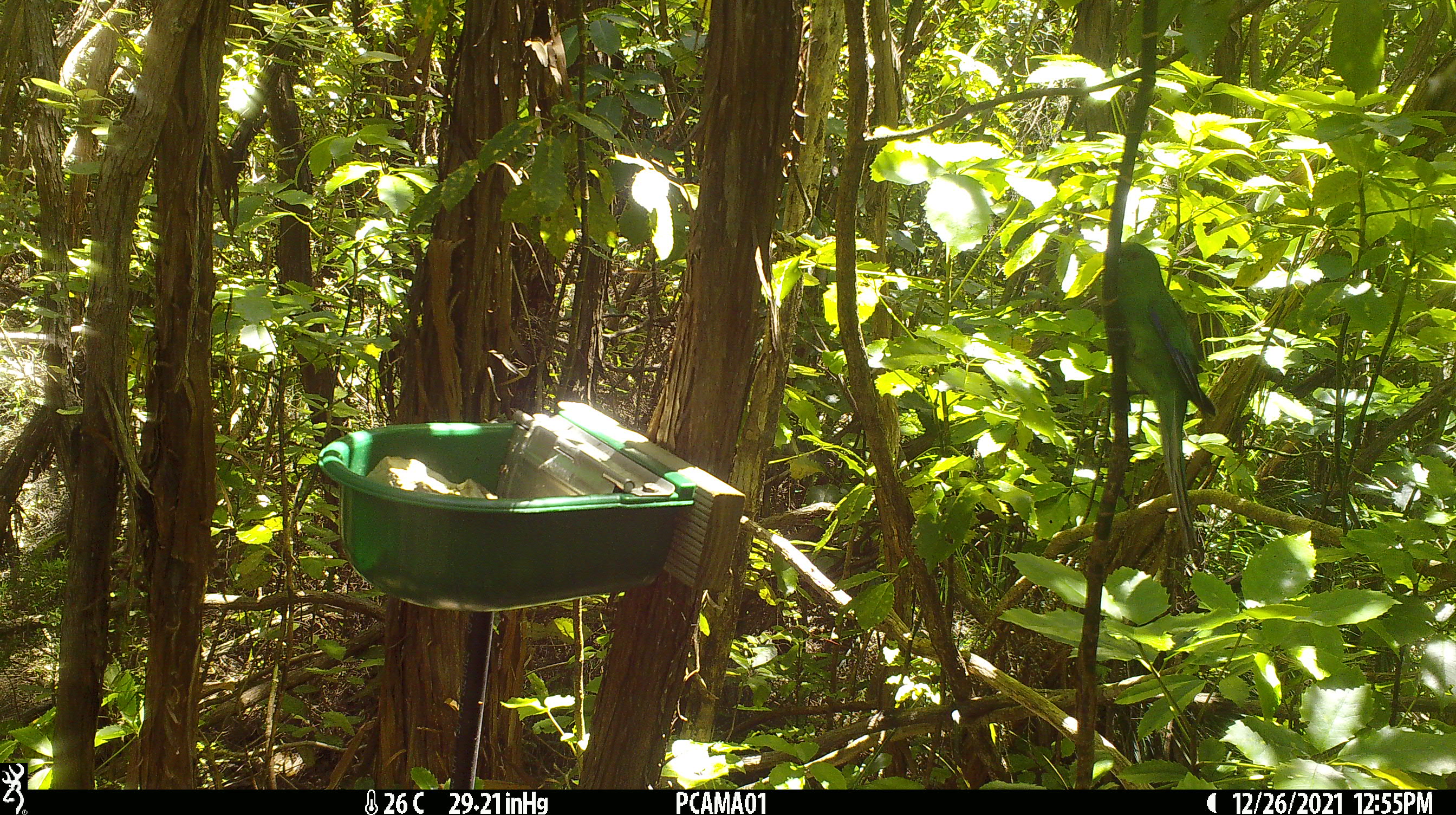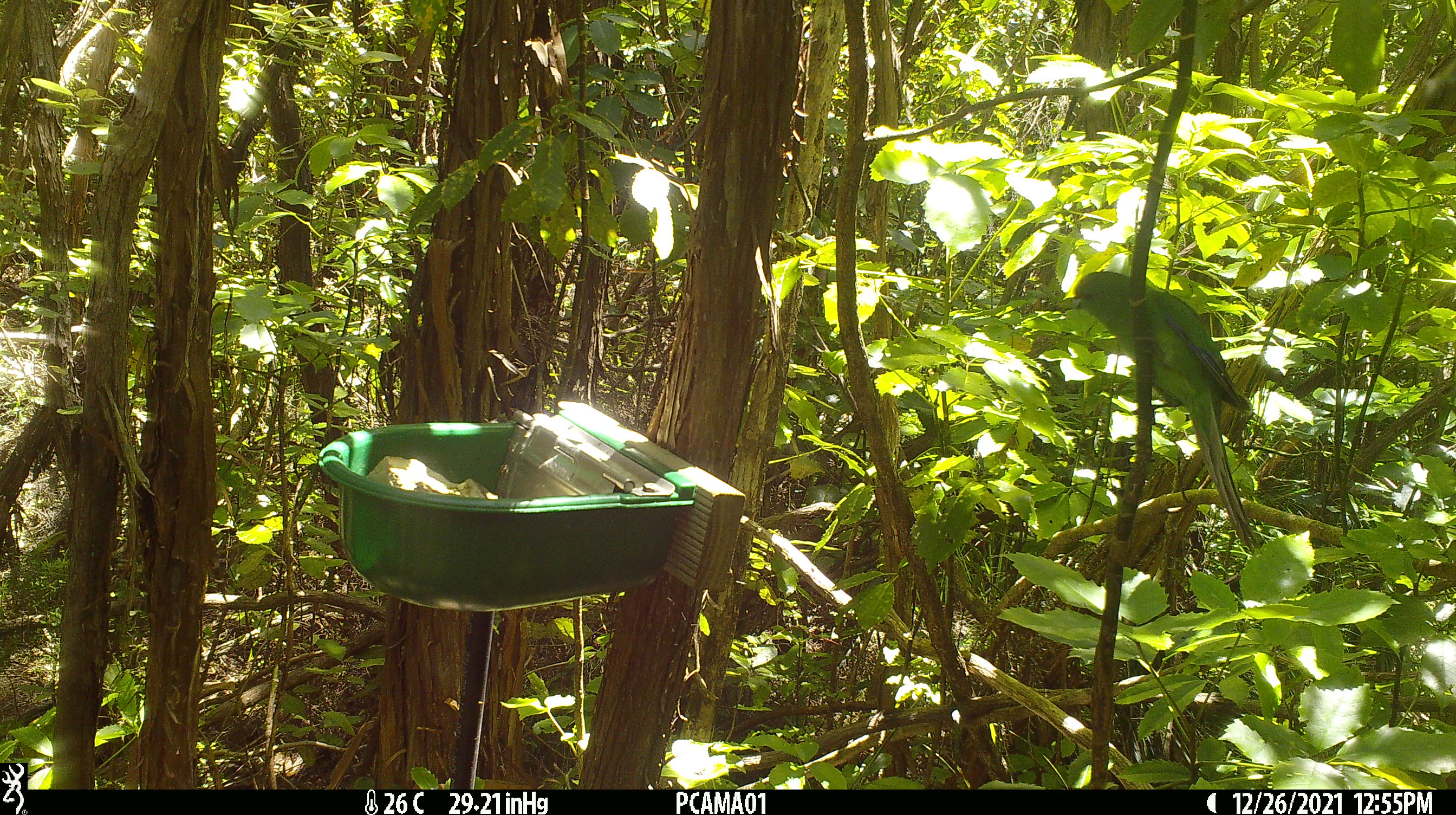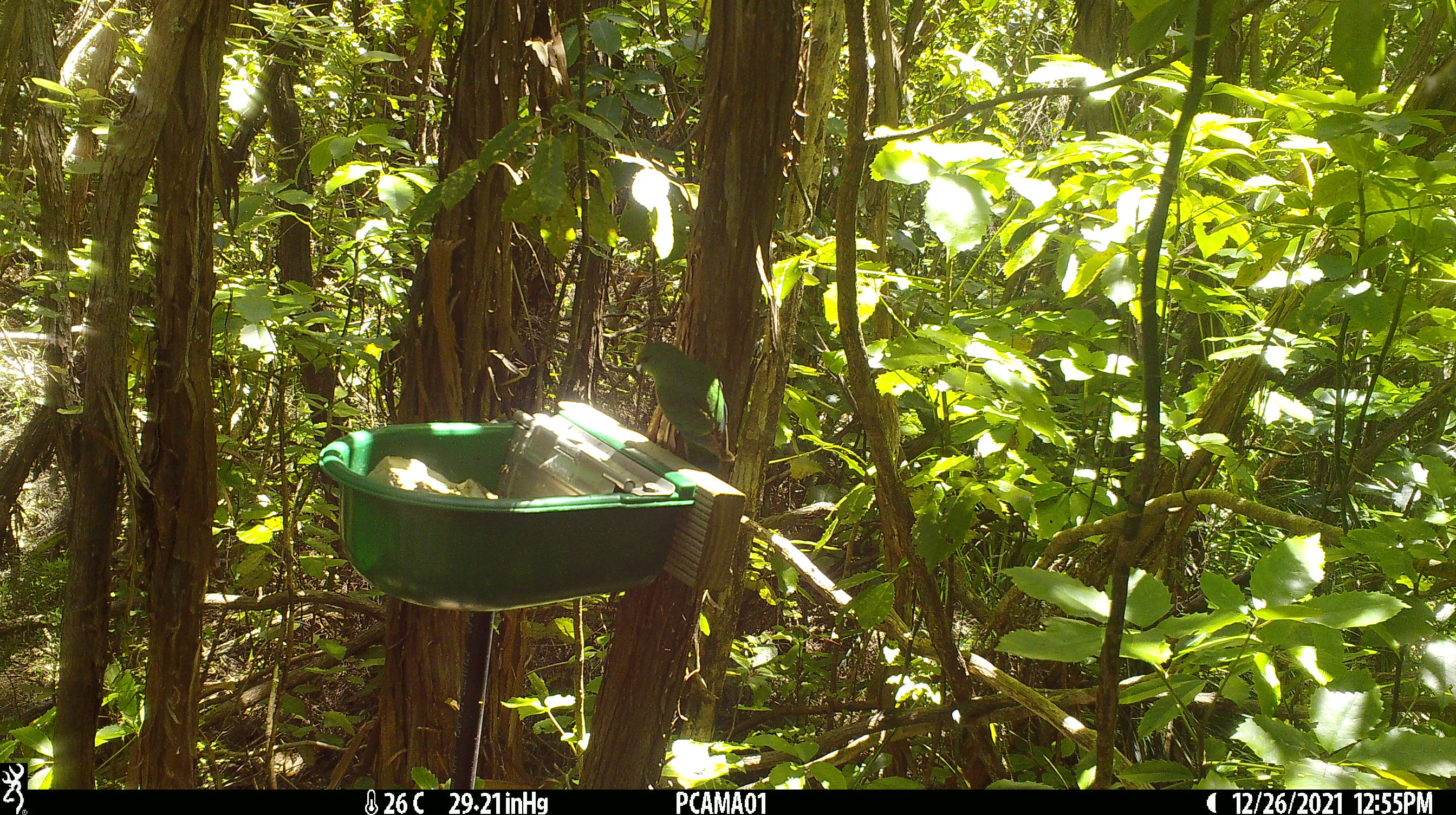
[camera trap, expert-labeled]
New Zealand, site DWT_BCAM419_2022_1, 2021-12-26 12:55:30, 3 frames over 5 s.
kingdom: Animalia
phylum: Chordata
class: Aves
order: Psittaciformes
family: Psittaculidae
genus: Cyanoramphus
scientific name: Cyanoramphus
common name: parakeet